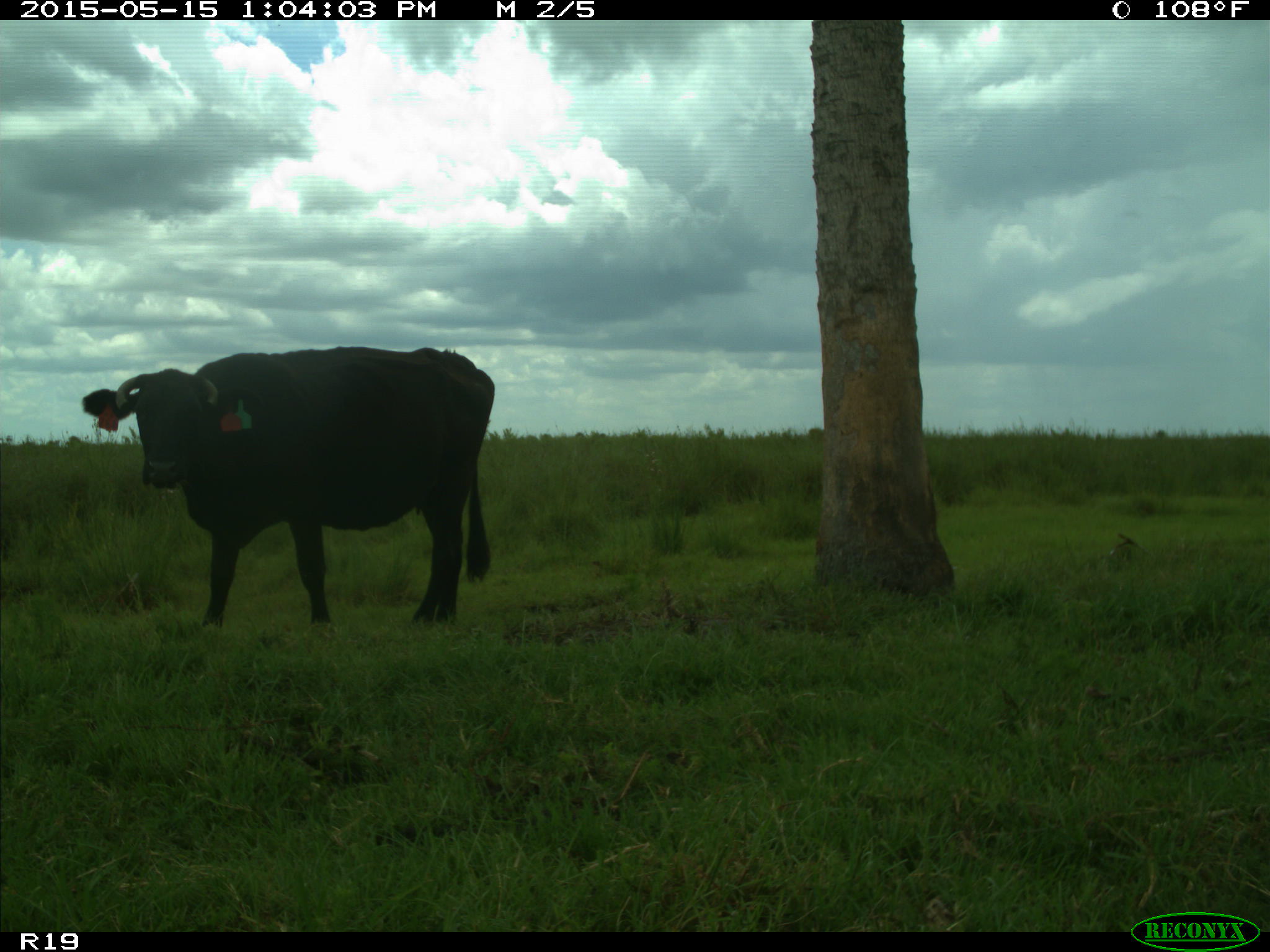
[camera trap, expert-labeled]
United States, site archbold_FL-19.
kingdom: Animalia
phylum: Chordata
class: Mammalia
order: Artiodactyla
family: Bovidae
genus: Bos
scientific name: Bos taurus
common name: domestic cow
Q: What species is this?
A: Bos taurus (domestic cow).